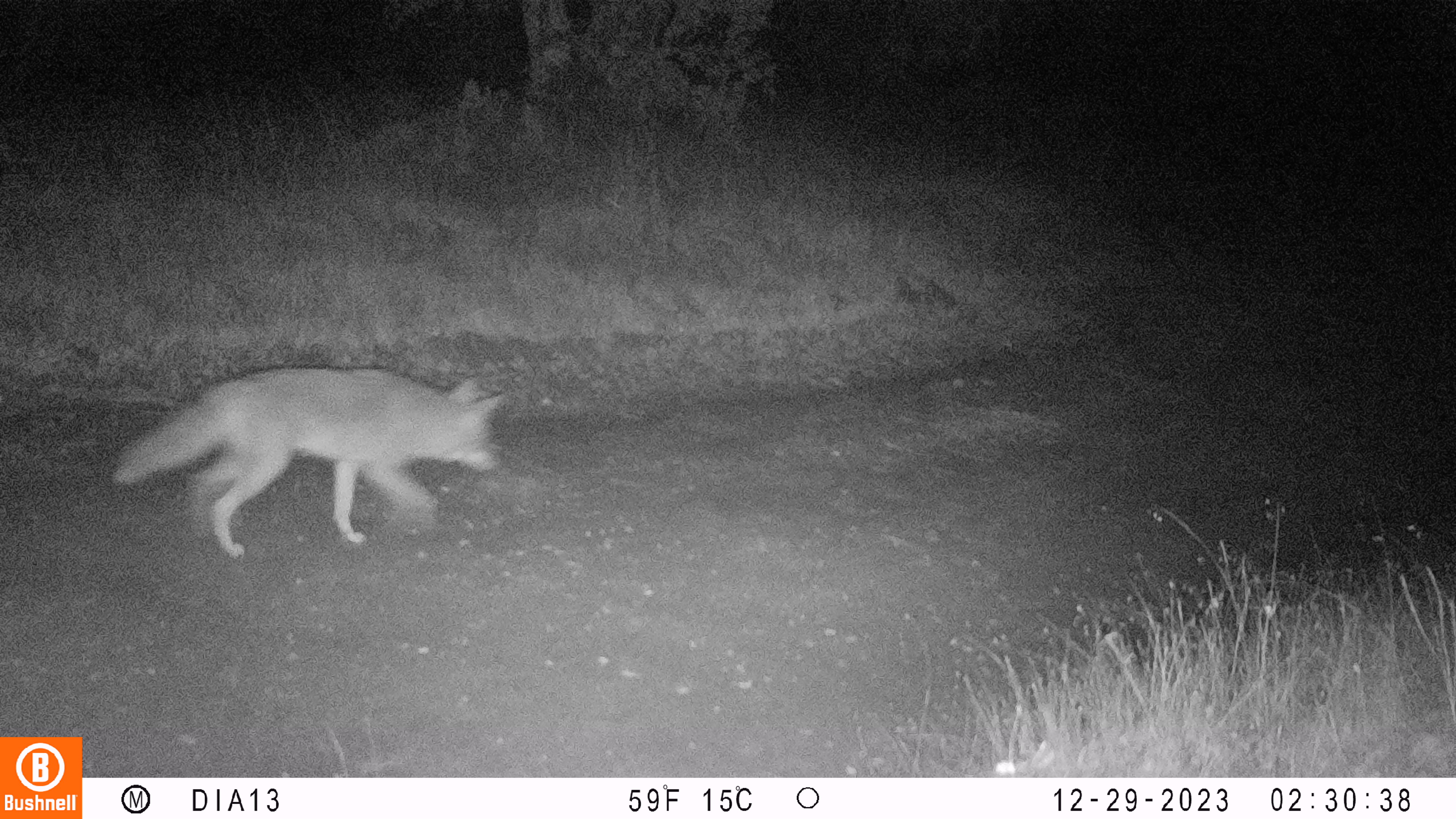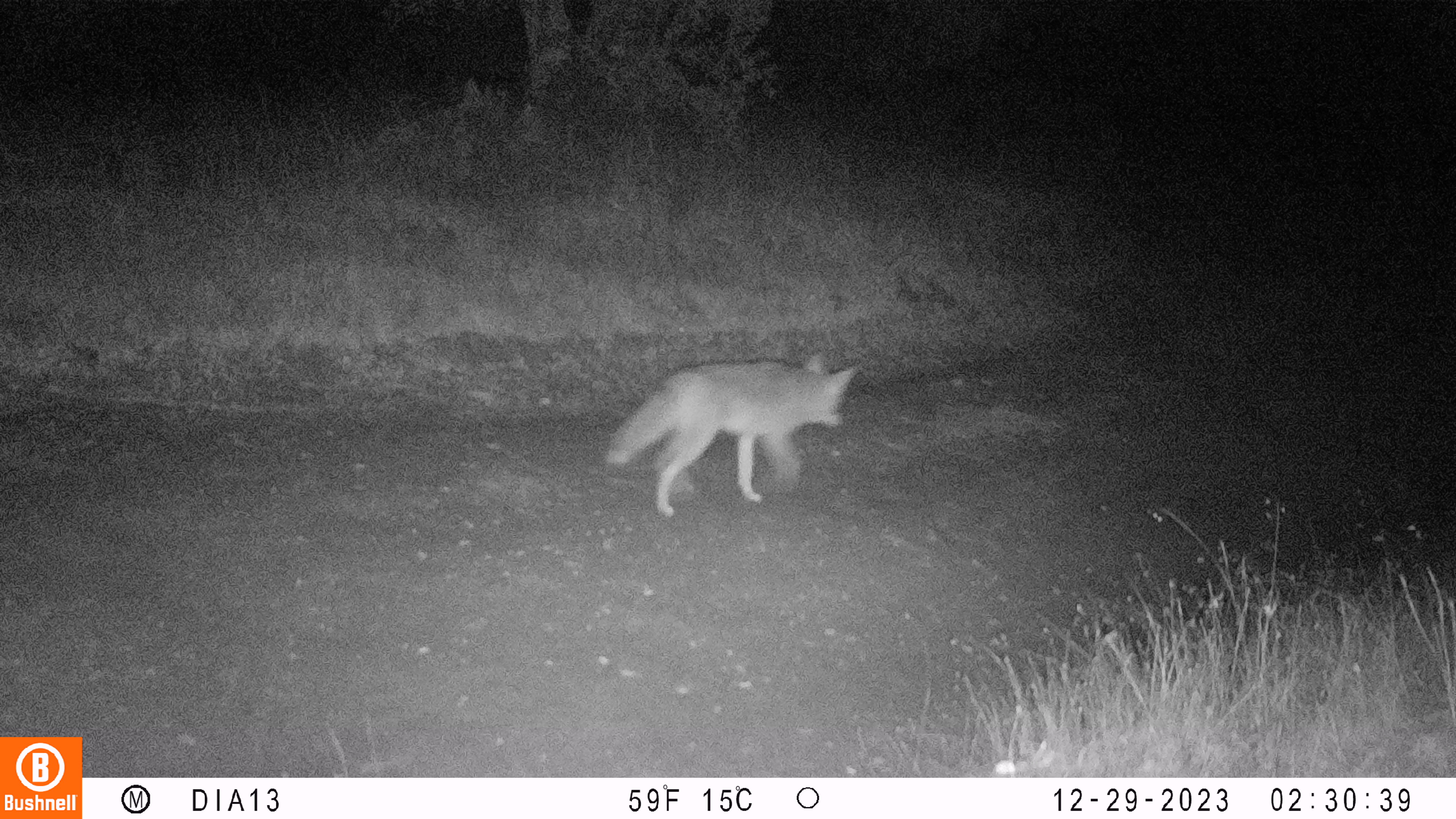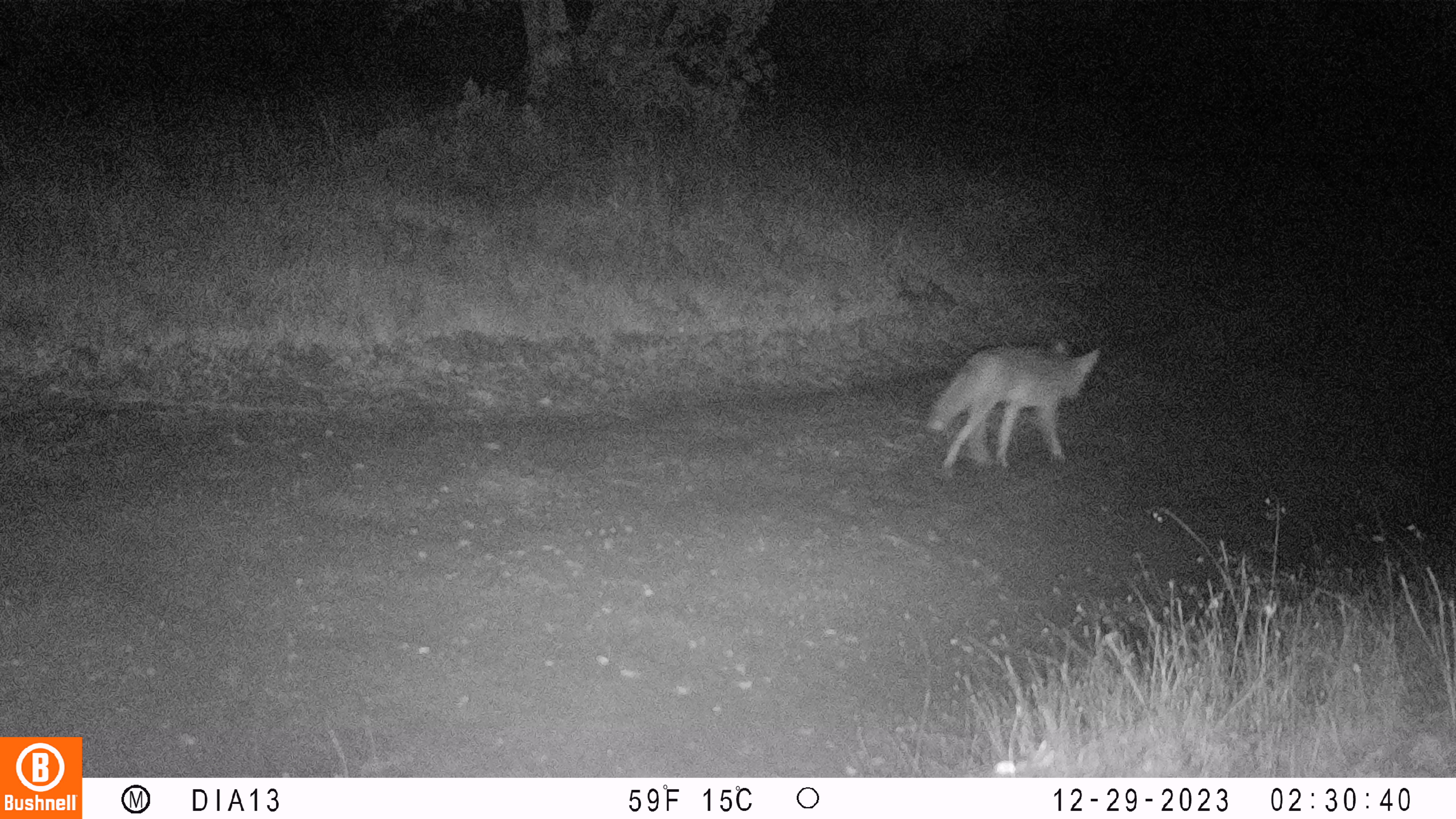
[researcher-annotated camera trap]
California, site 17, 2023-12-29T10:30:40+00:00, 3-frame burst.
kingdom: Animalia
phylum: Chordata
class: Mammalia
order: Carnivora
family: Canidae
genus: Canis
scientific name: Canis latrans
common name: coyote